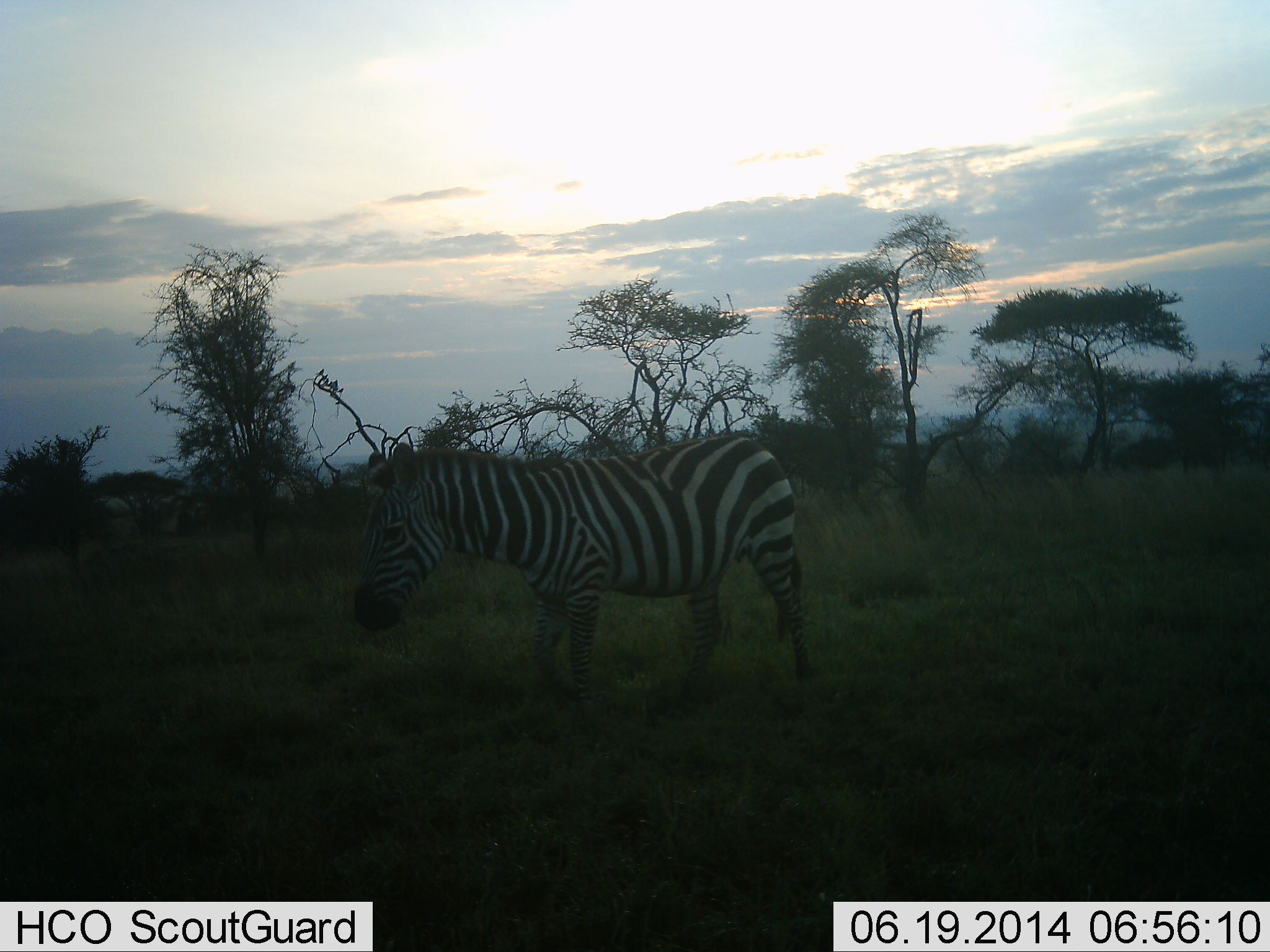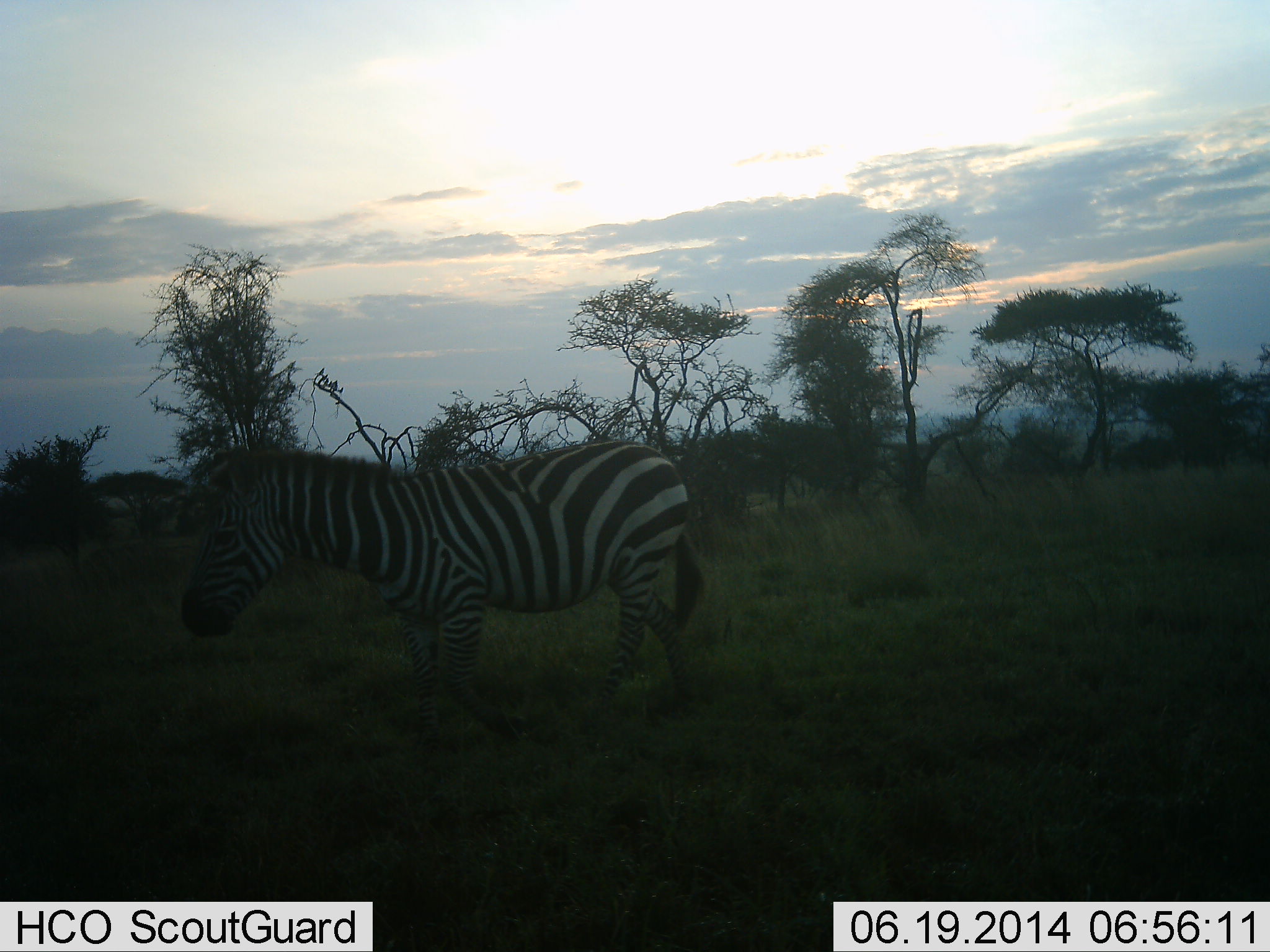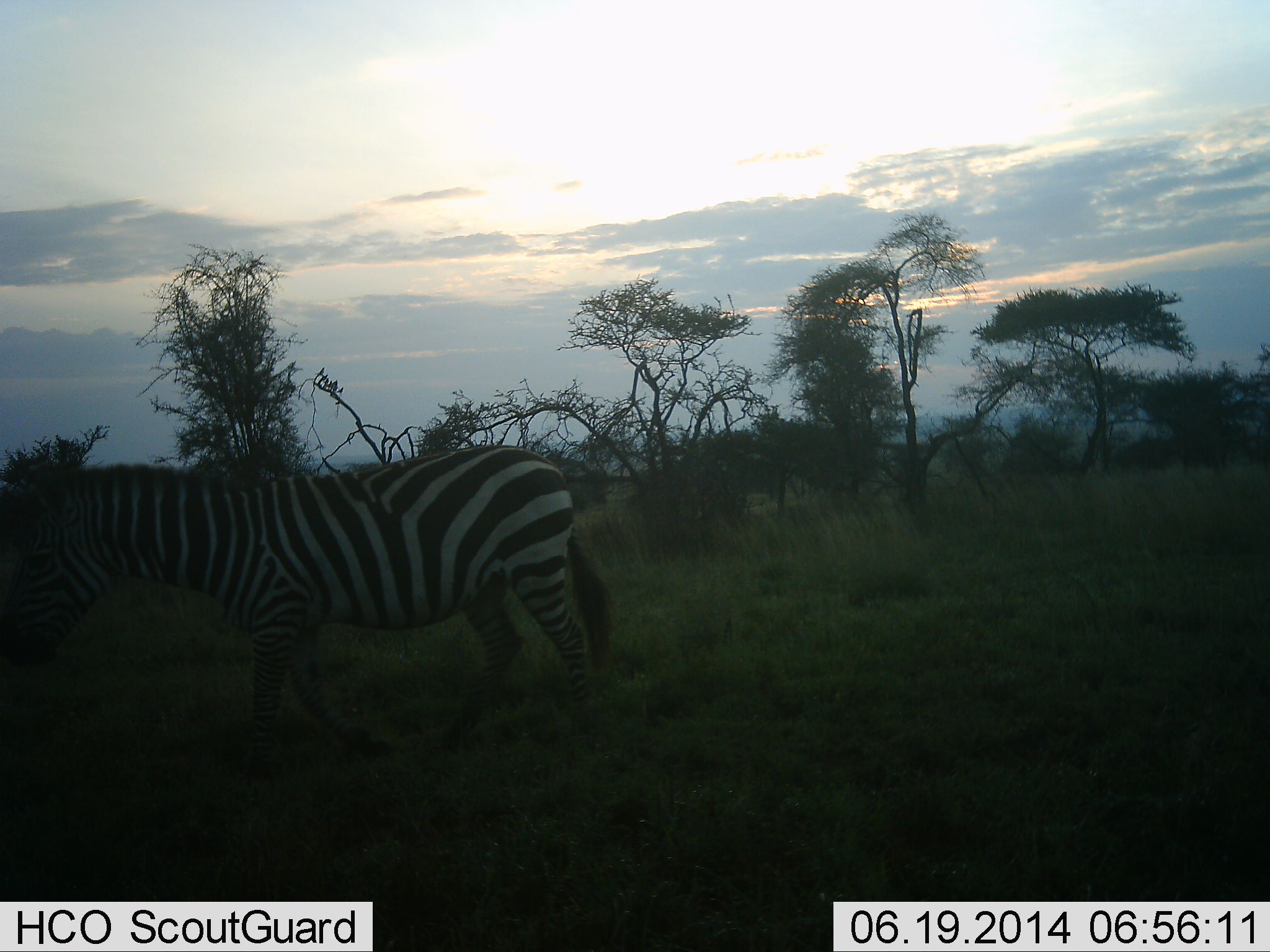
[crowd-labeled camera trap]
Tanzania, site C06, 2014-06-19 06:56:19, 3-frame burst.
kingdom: Animalia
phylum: Chordata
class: Mammalia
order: Perissodactyla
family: Equidae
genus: Equus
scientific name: Equus quagga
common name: plains zebra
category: zebra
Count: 1.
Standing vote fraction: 0%.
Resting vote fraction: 0%.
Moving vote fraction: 100%.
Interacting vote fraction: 0%.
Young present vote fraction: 0%.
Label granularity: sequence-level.